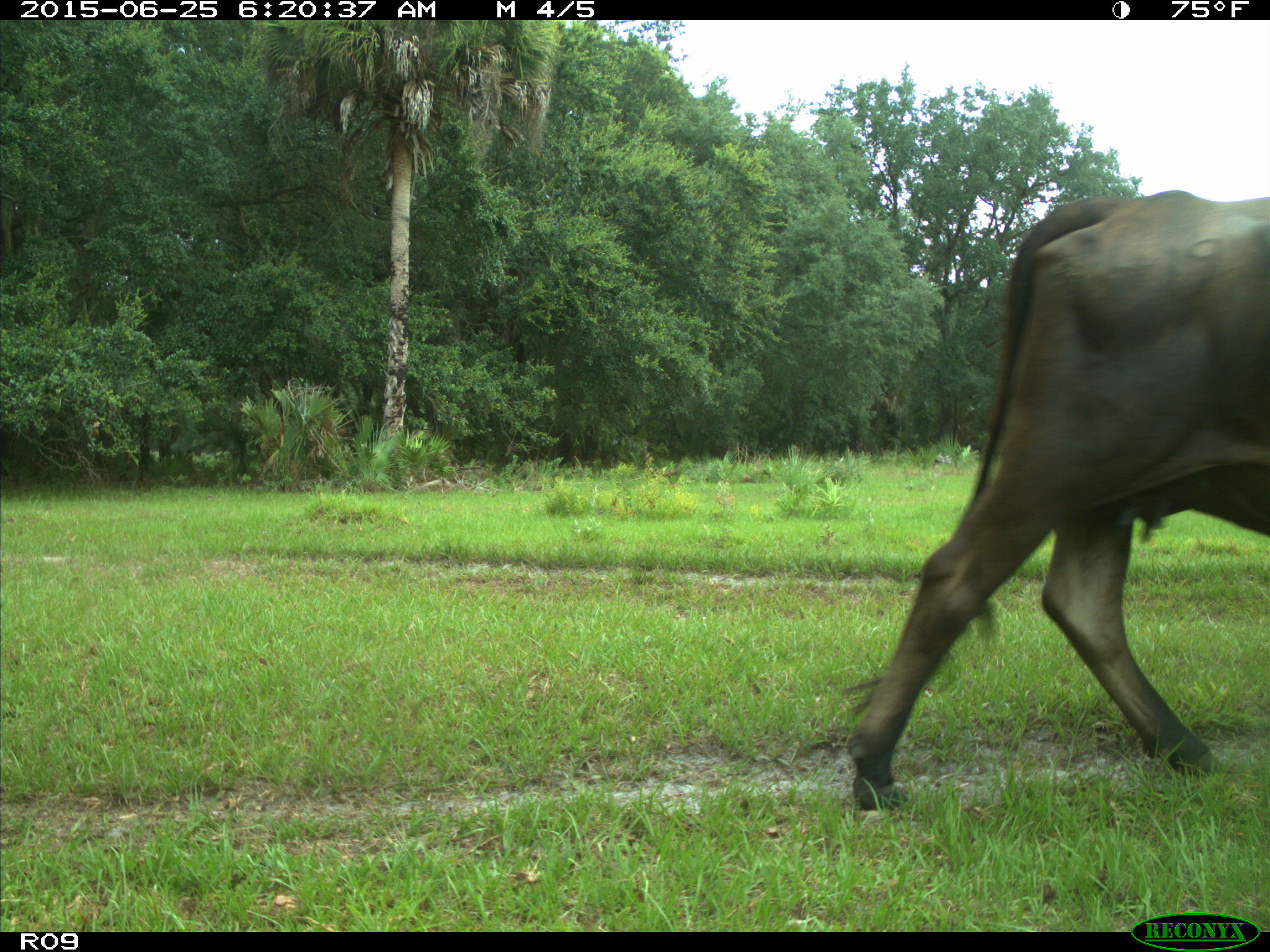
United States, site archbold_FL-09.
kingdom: Animalia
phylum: Chordata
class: Mammalia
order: Artiodactyla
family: Bovidae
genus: Bos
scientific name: Bos taurus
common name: domestic cow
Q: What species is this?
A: Bos taurus (domestic cow).